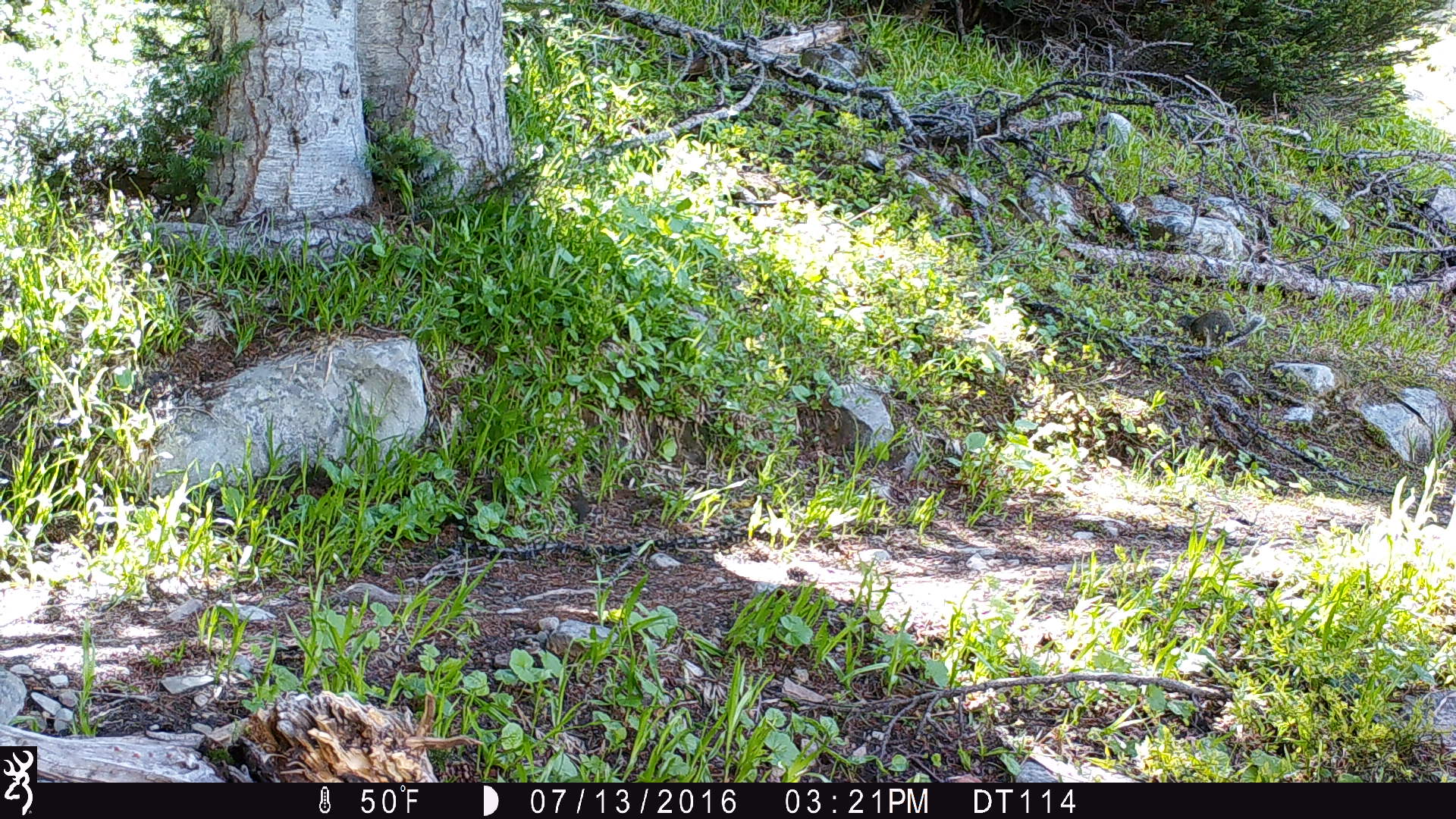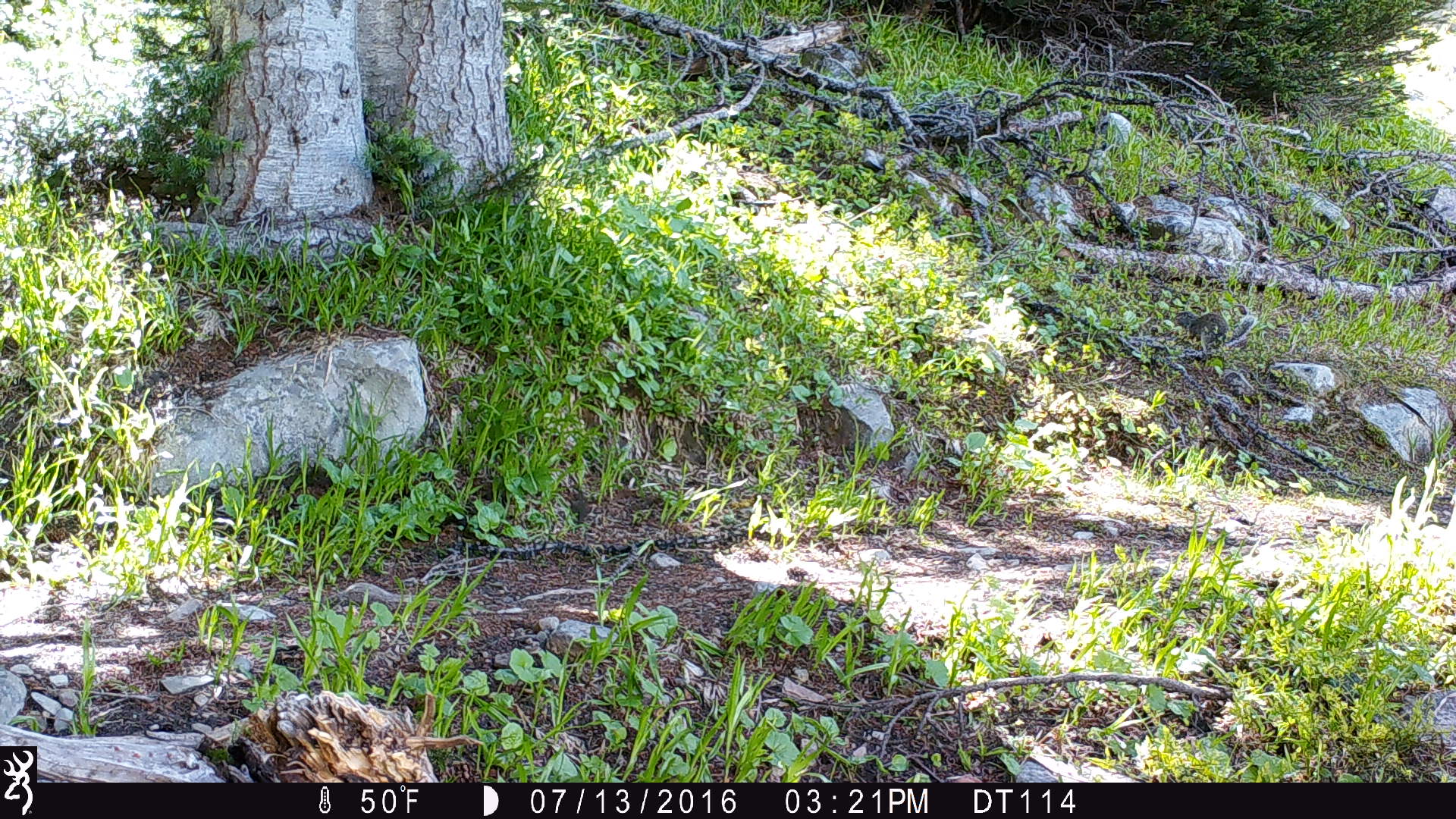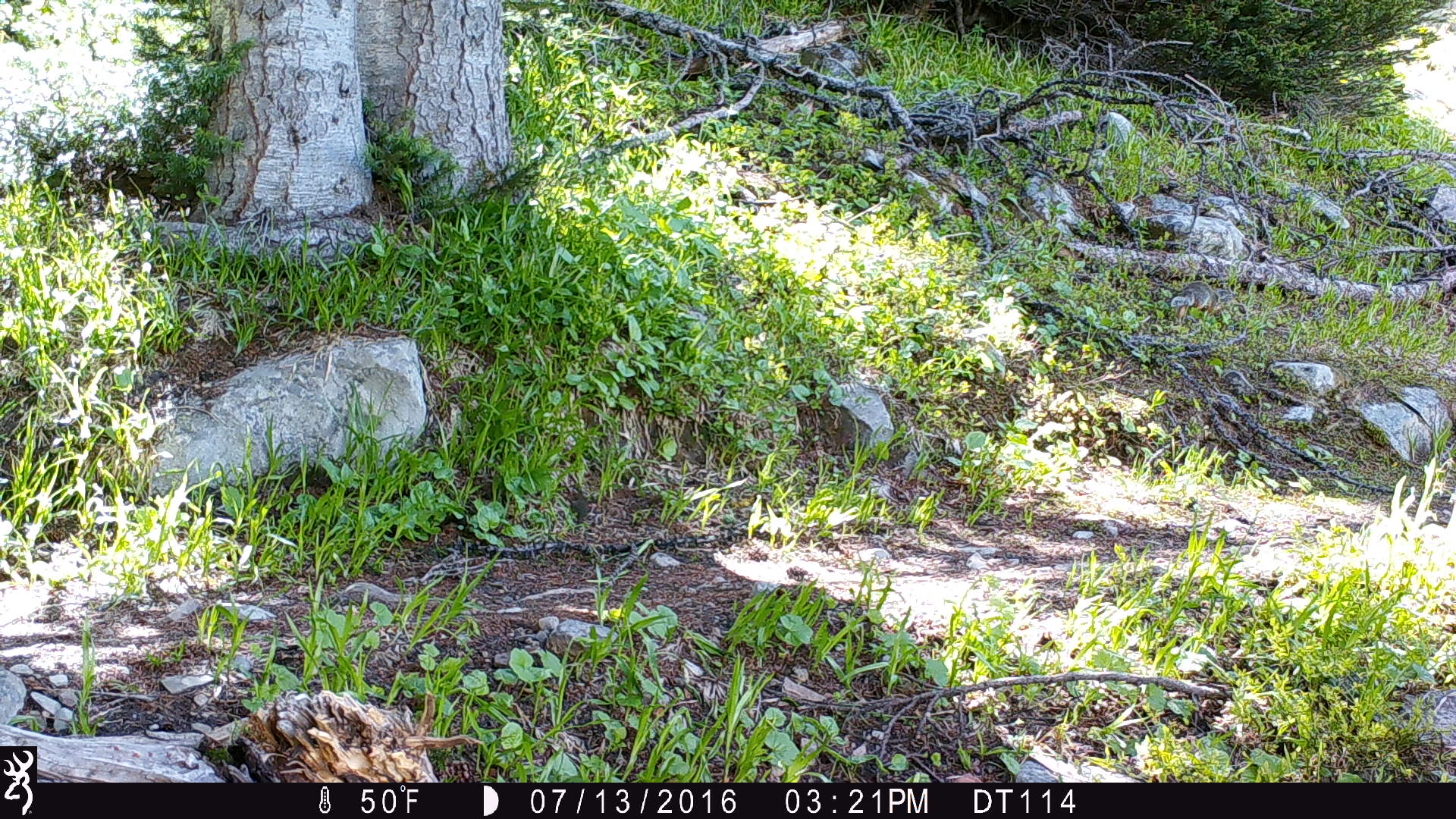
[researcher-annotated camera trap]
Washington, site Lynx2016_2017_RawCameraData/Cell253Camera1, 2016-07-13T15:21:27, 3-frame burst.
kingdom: Animalia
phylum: Chordata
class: Mammalia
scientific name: Mammalia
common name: small mammal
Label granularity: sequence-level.